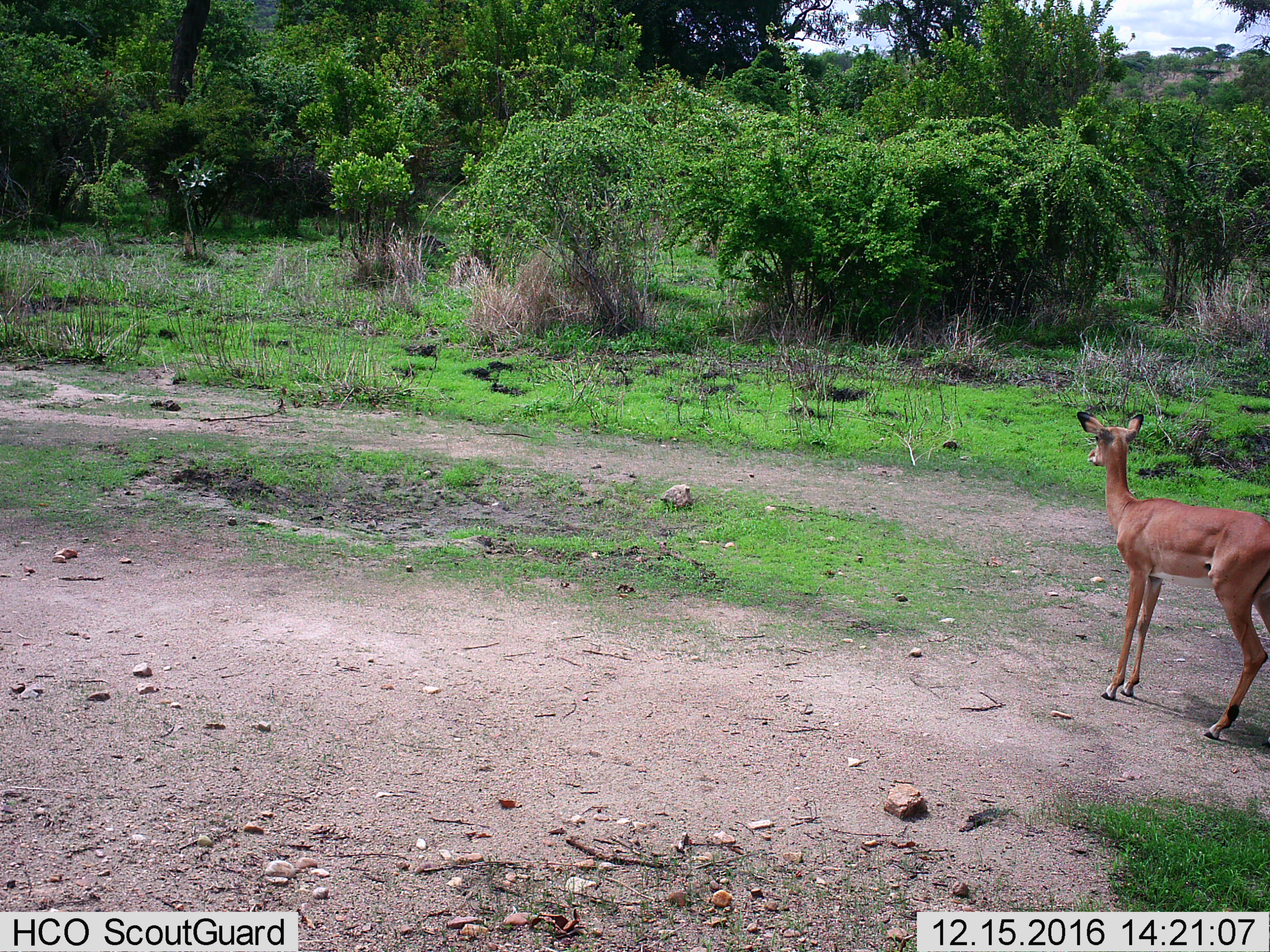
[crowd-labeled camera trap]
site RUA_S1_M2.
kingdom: Animalia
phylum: Chordata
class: Mammalia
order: Artiodactyla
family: Bovidae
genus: Aepyceros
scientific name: Aepyceros melampus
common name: impala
Impala (Aepyceros melampus), count 1. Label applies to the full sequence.